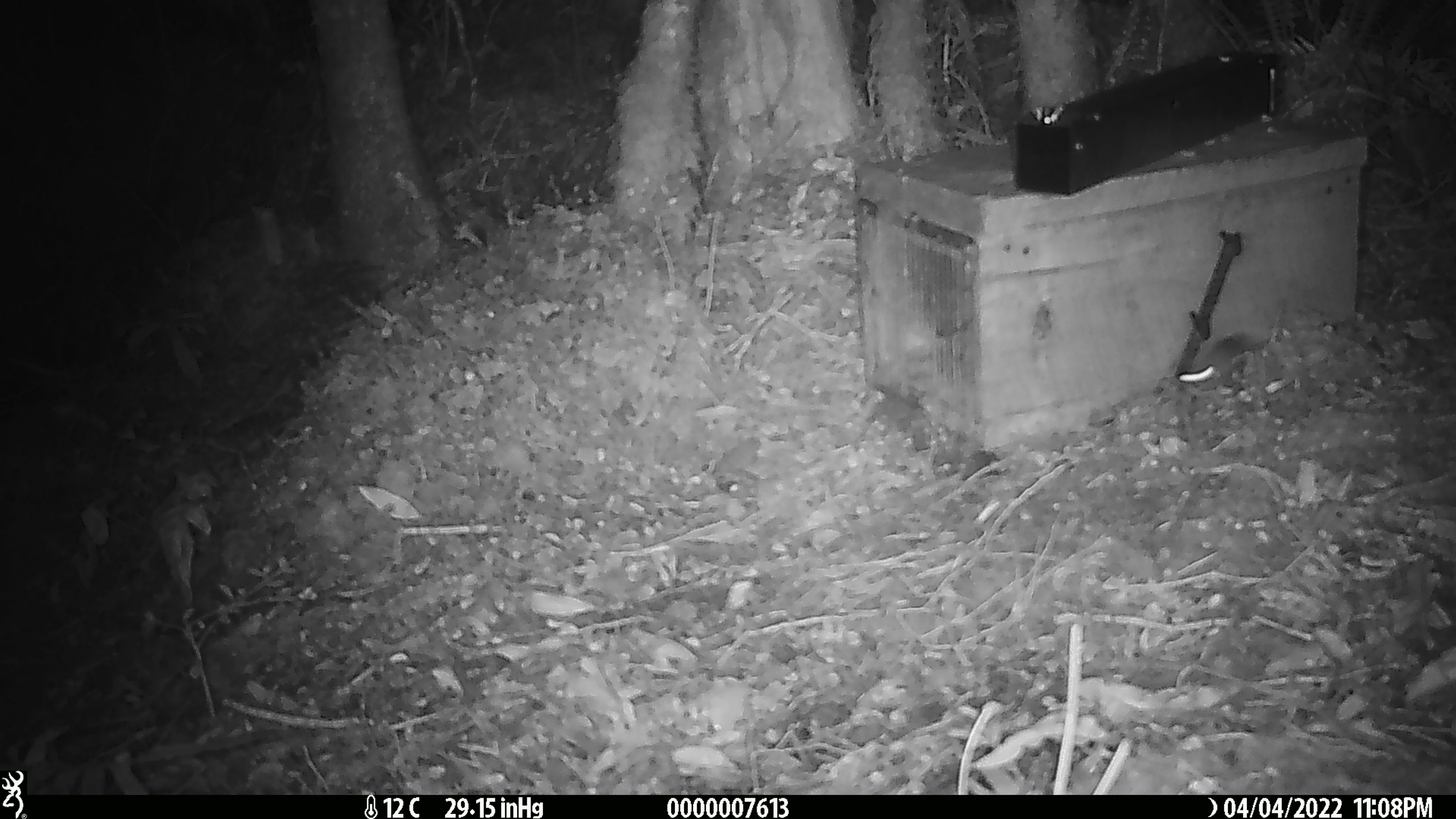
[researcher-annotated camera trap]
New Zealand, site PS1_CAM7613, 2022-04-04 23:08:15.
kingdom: Animalia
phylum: Chordata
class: Mammalia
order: Rodentia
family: Muridae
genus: Mus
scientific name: Mus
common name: mouse